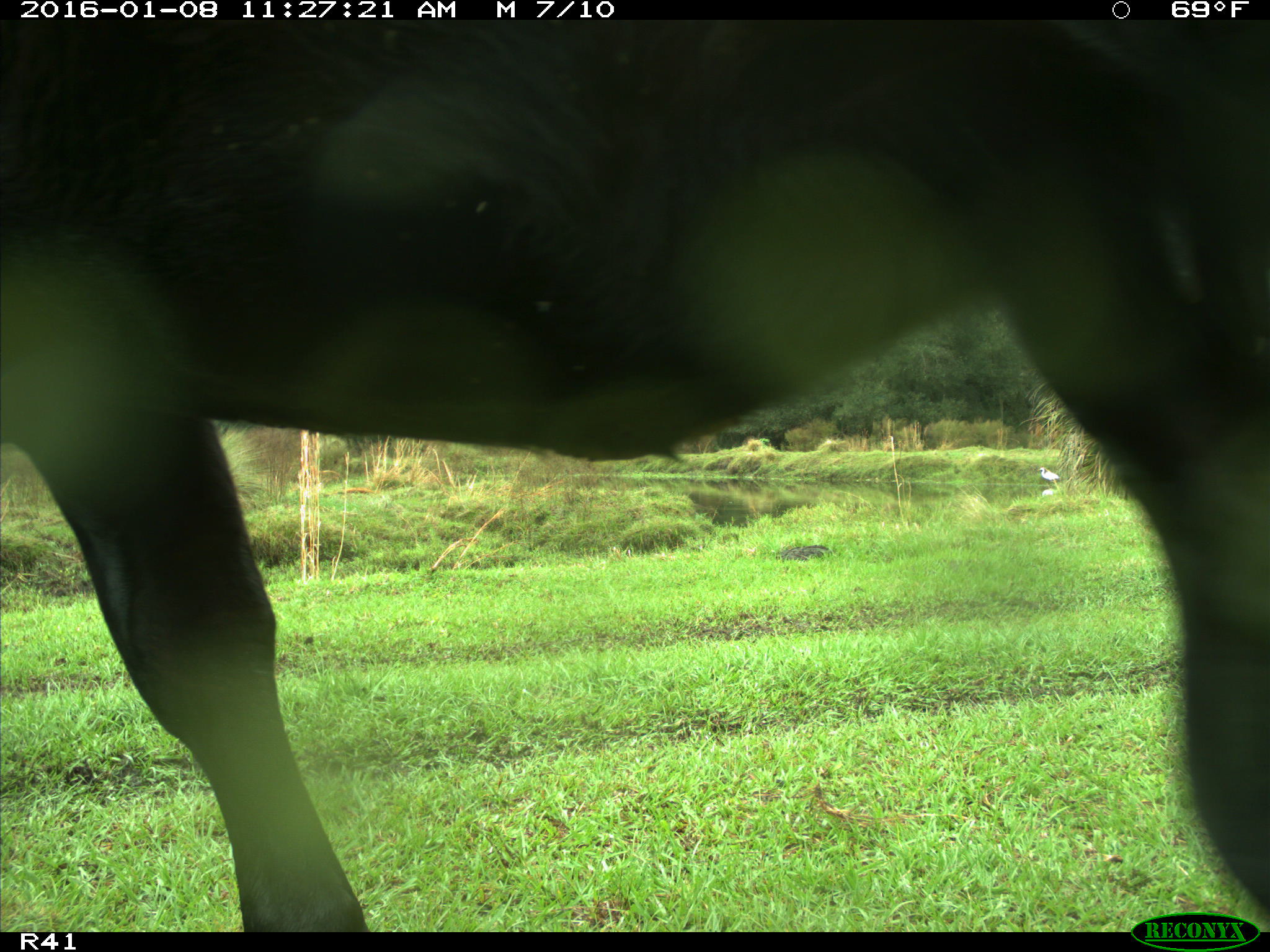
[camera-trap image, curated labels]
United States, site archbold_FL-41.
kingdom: Animalia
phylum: Chordata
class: Mammalia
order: Artiodactyla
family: Bovidae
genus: Bos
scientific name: Bos taurus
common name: domestic cow